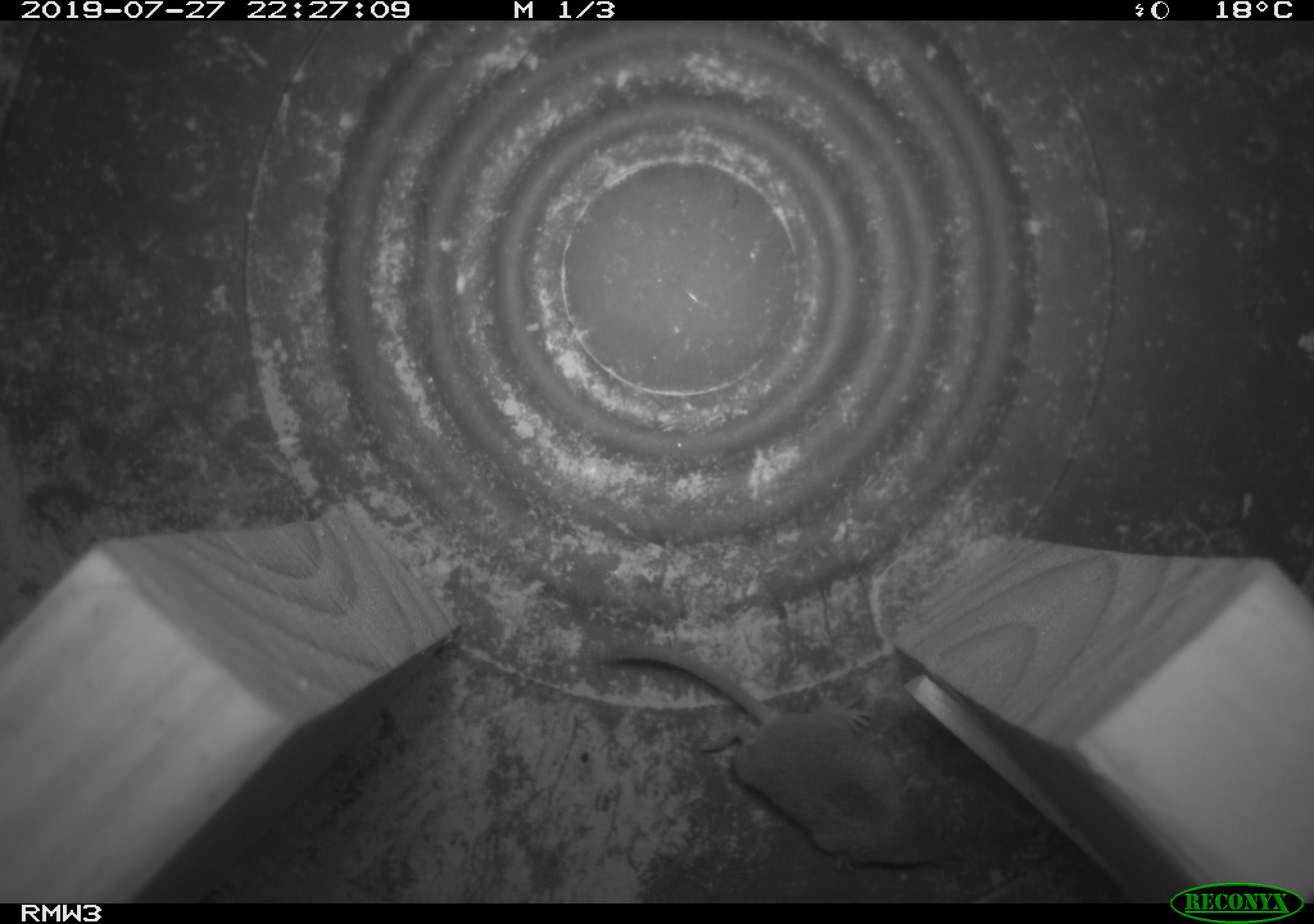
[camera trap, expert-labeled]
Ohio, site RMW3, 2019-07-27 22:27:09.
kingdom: Animalia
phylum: Chordata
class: Mammalia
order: Eulipotyphla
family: Soricidae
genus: Sorex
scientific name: Sorex cinereus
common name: masked shrew